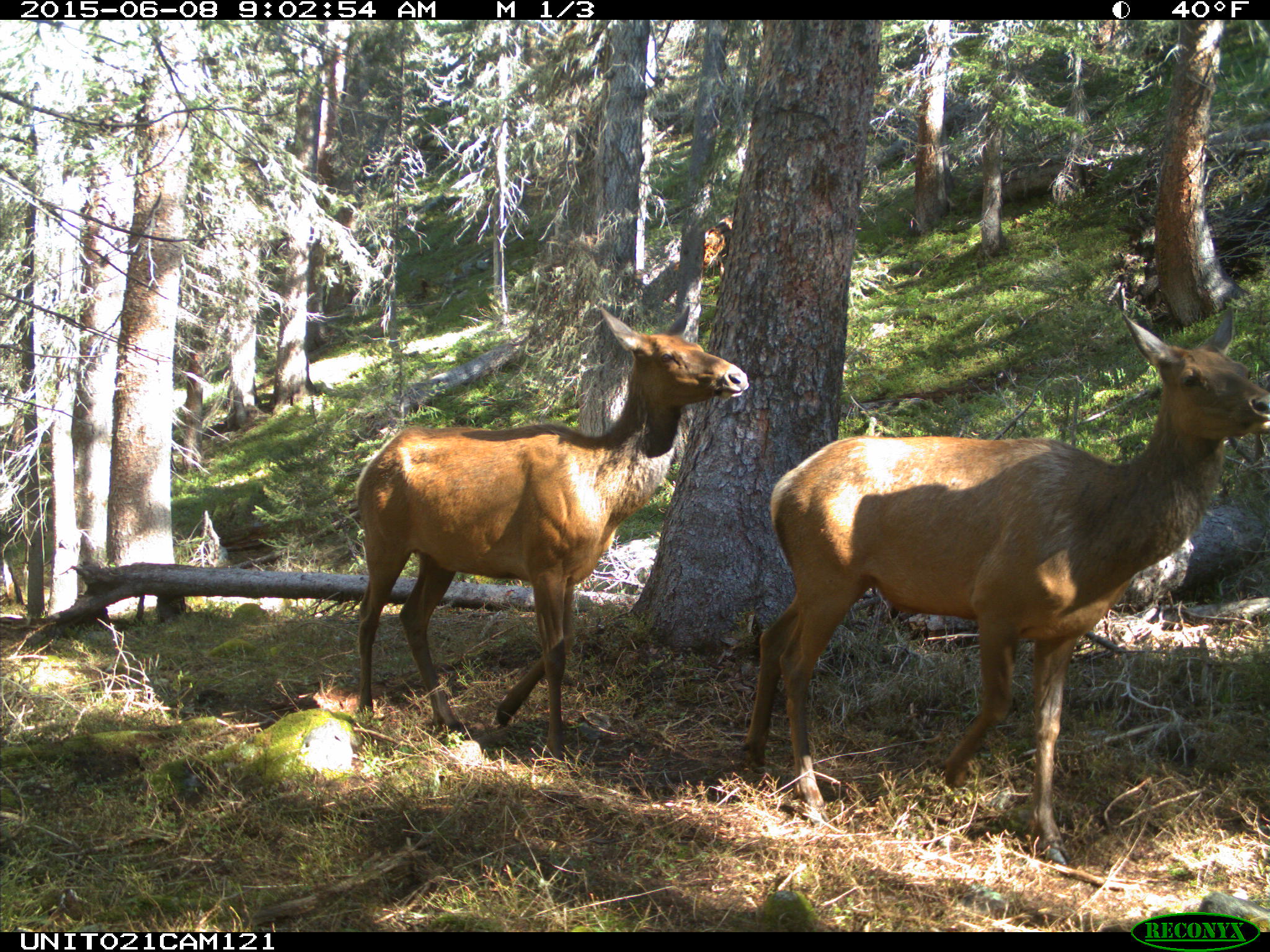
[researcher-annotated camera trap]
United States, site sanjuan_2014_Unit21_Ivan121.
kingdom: Animalia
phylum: Chordata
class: Mammalia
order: Artiodactyla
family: Cervidae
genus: Cervus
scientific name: Cervus elaphus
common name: red deer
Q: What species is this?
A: Cervus elaphus (red deer).